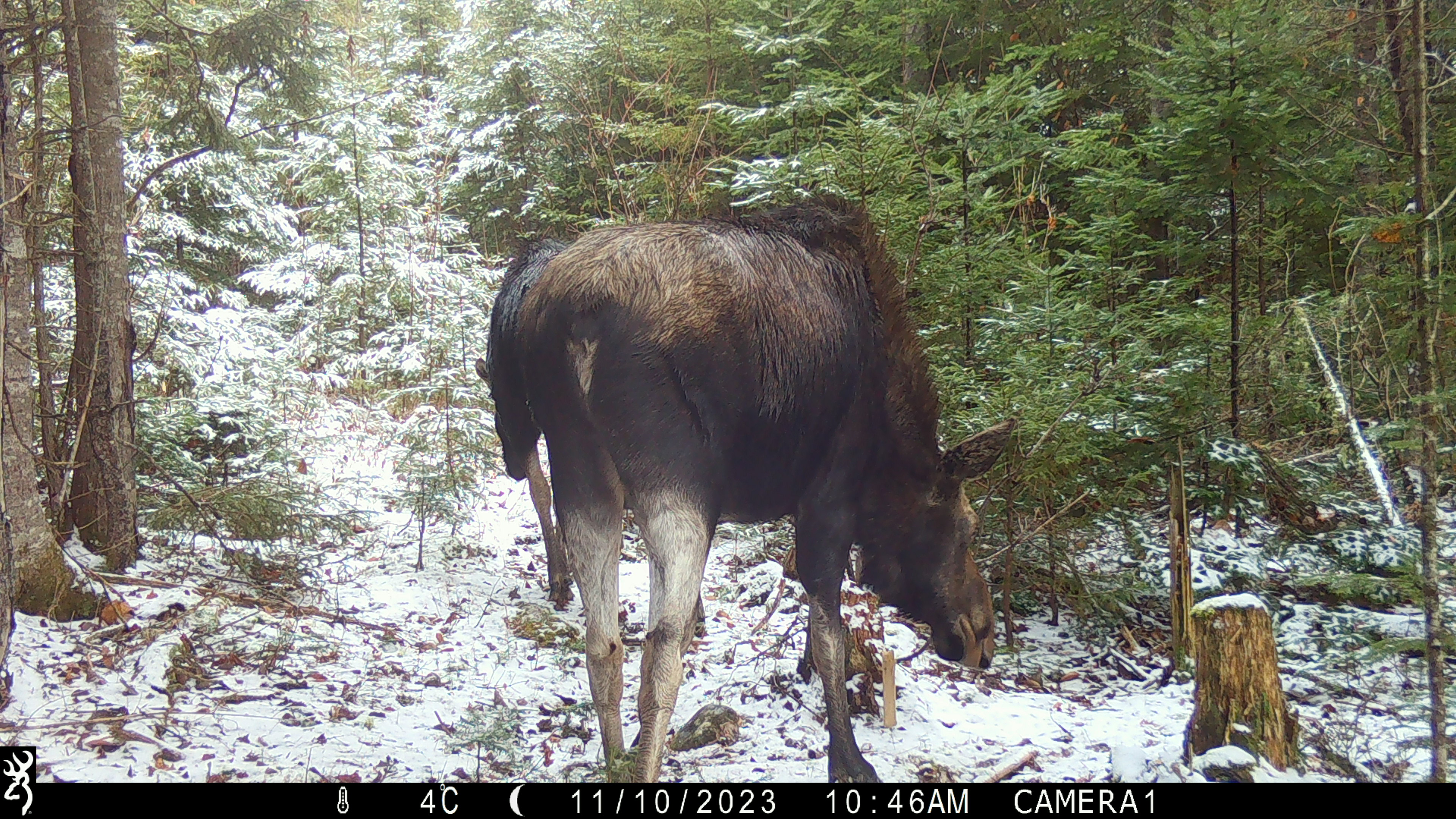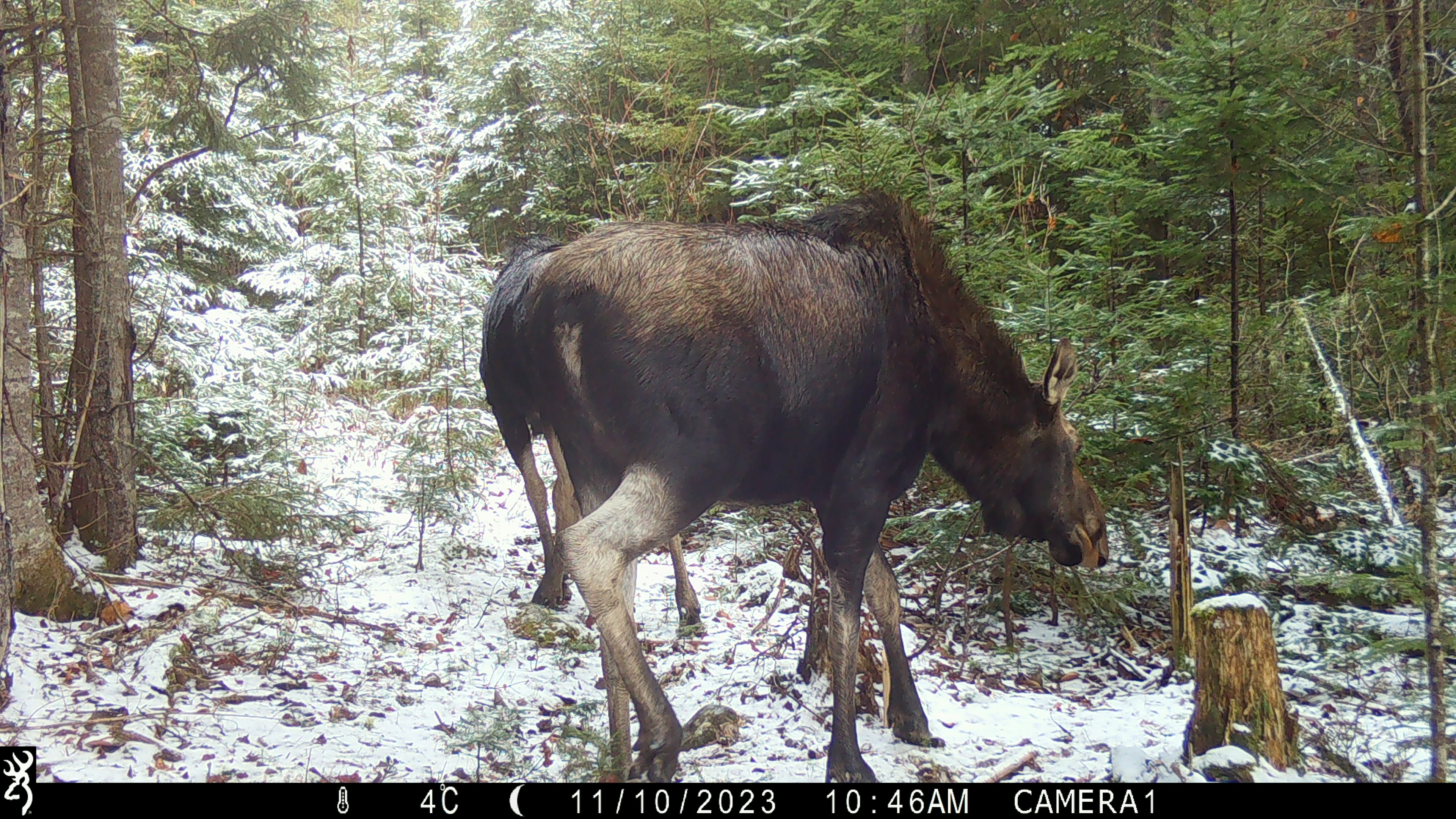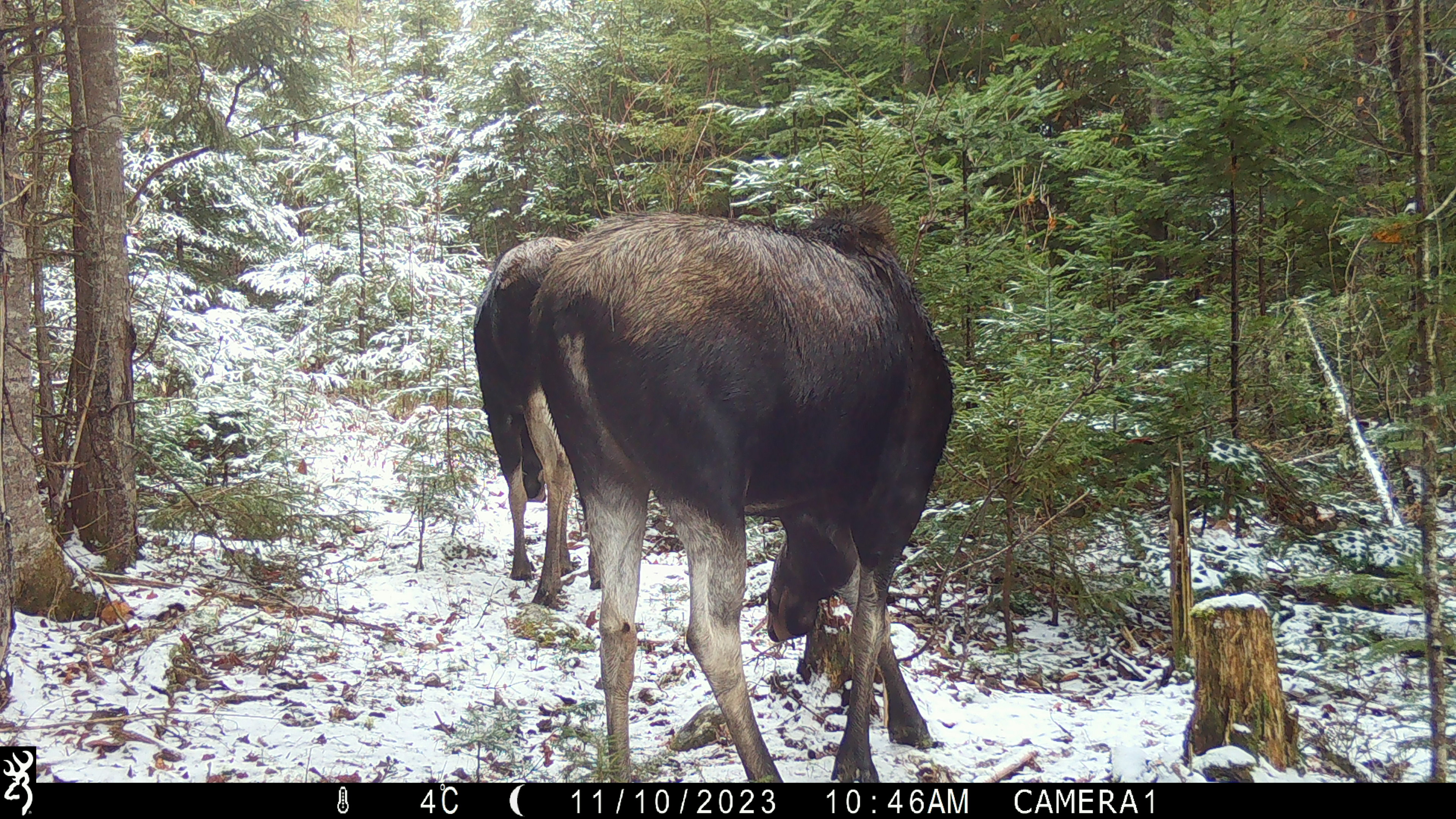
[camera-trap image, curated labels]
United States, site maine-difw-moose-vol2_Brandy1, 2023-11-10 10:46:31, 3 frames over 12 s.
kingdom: Animalia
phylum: Chordata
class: Mammalia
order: Artiodactyla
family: Cervidae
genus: Alces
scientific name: Alces alces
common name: moose